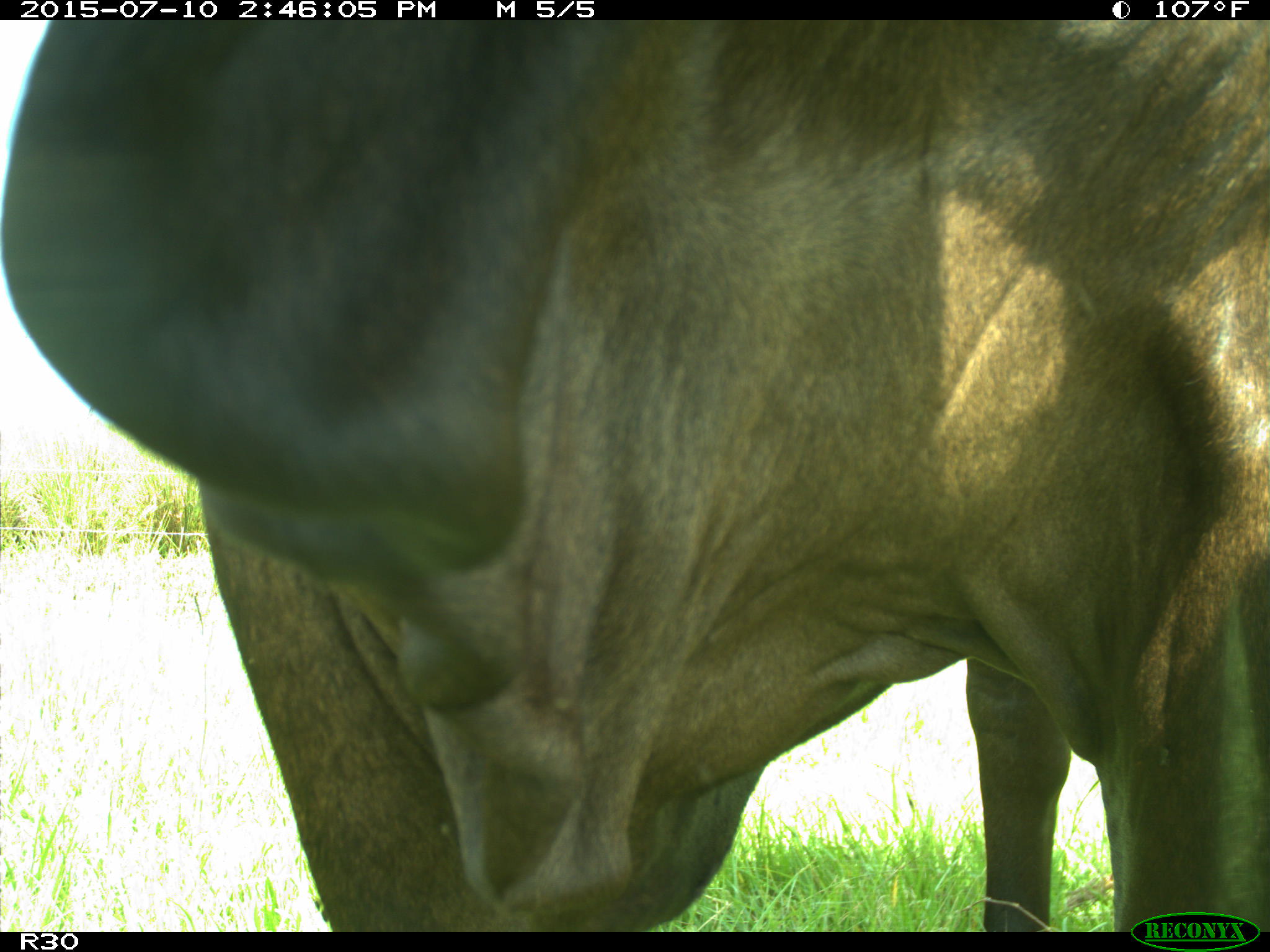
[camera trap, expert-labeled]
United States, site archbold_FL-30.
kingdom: Animalia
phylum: Chordata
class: Mammalia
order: Artiodactyla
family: Bovidae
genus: Bos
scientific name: Bos taurus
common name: domestic cow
Bos taurus (domestic cow).